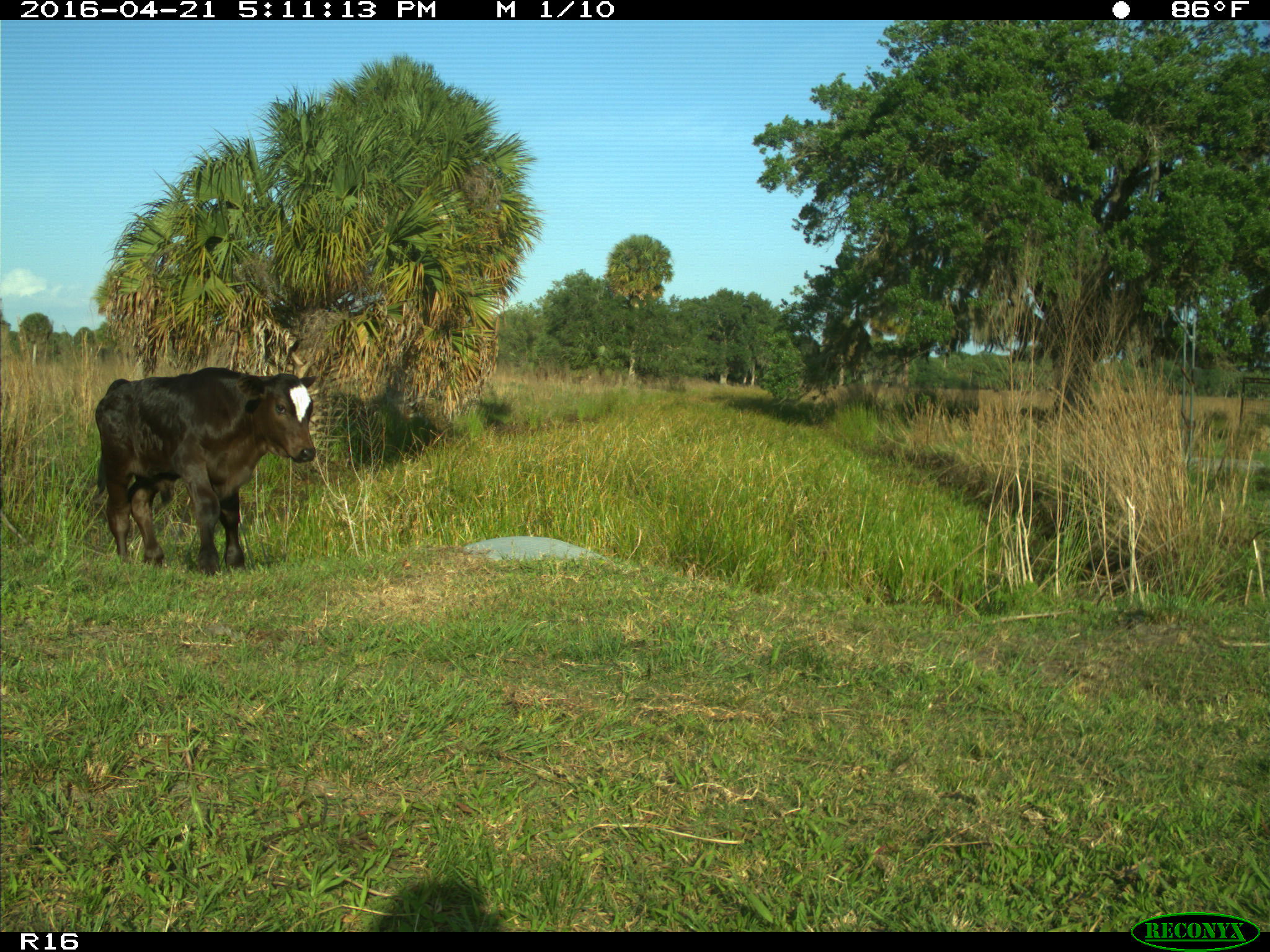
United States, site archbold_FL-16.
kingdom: Animalia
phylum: Chordata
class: Mammalia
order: Artiodactyla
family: Bovidae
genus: Bos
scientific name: Bos taurus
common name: domestic cow